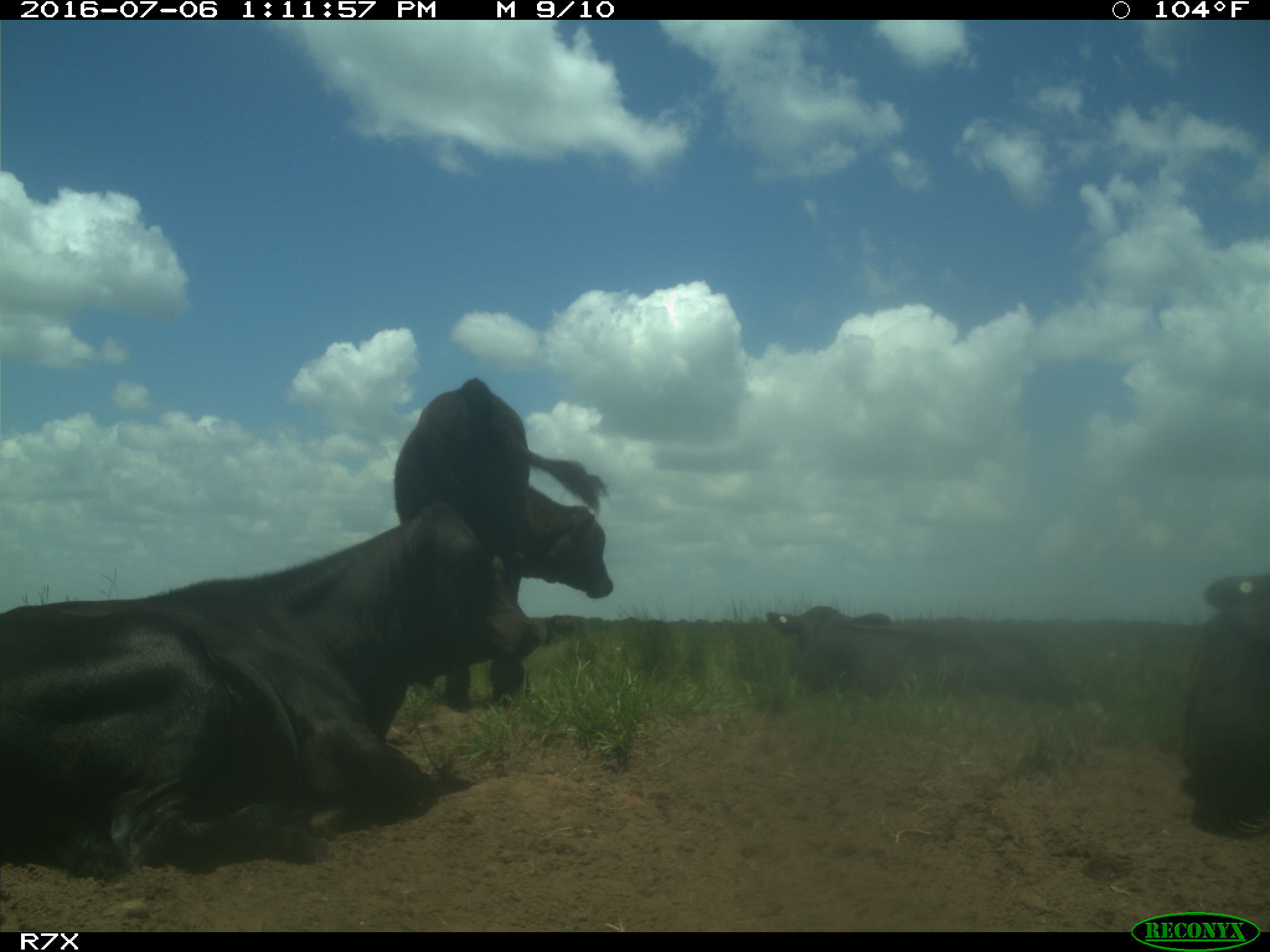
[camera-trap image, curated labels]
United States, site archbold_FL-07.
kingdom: Animalia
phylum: Chordata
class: Mammalia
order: Artiodactyla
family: Bovidae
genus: Bos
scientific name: Bos taurus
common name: domestic cow